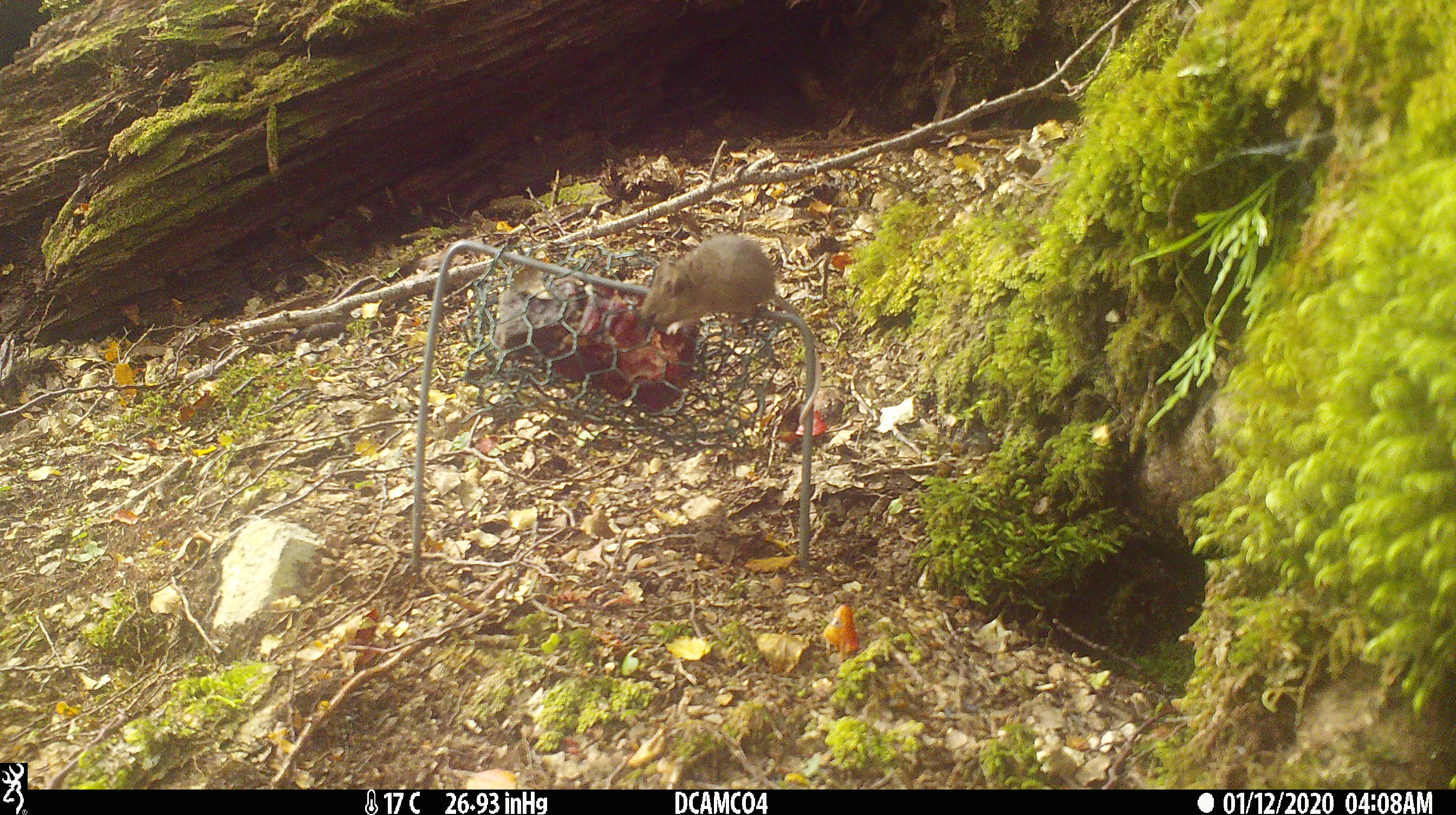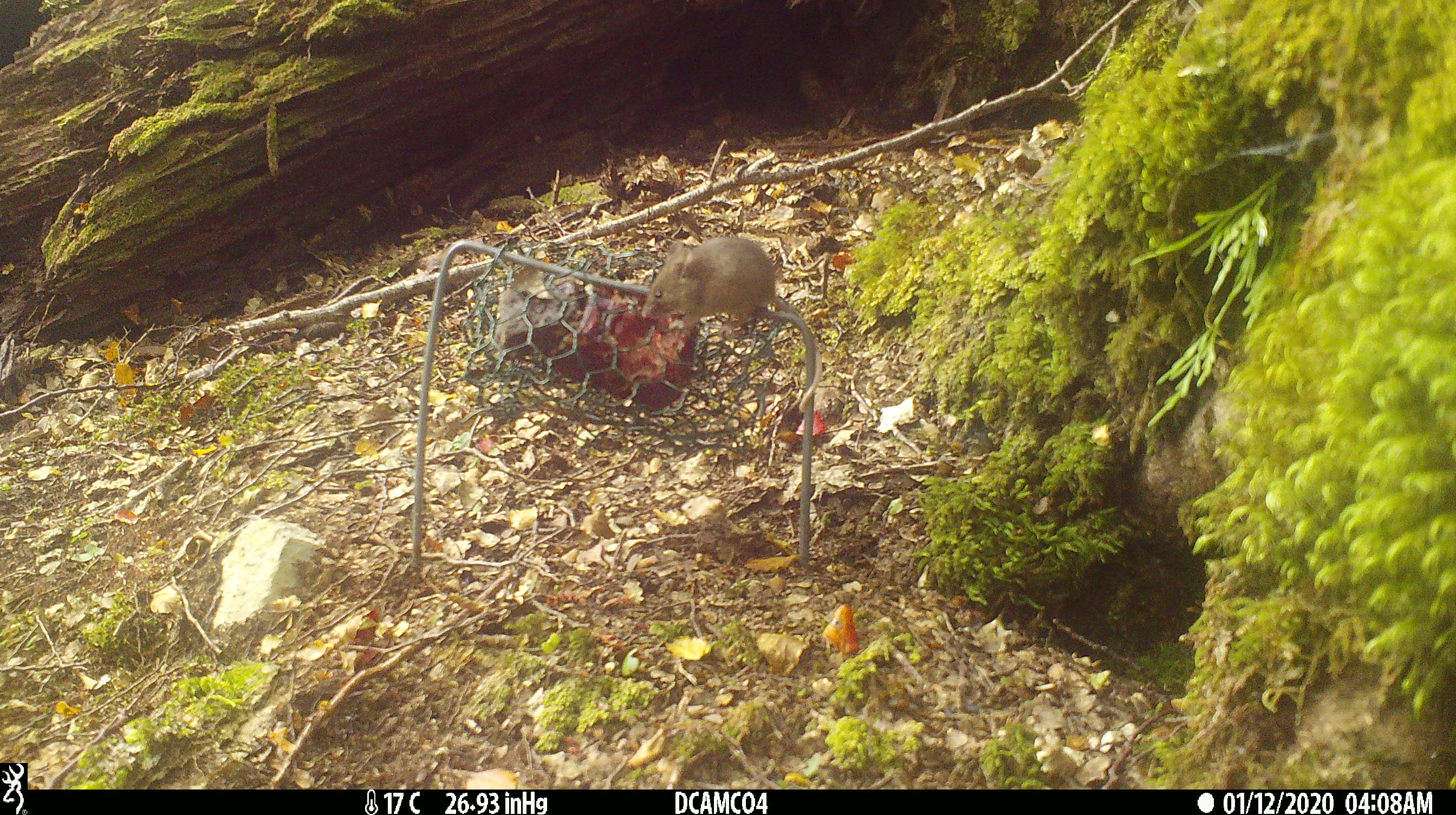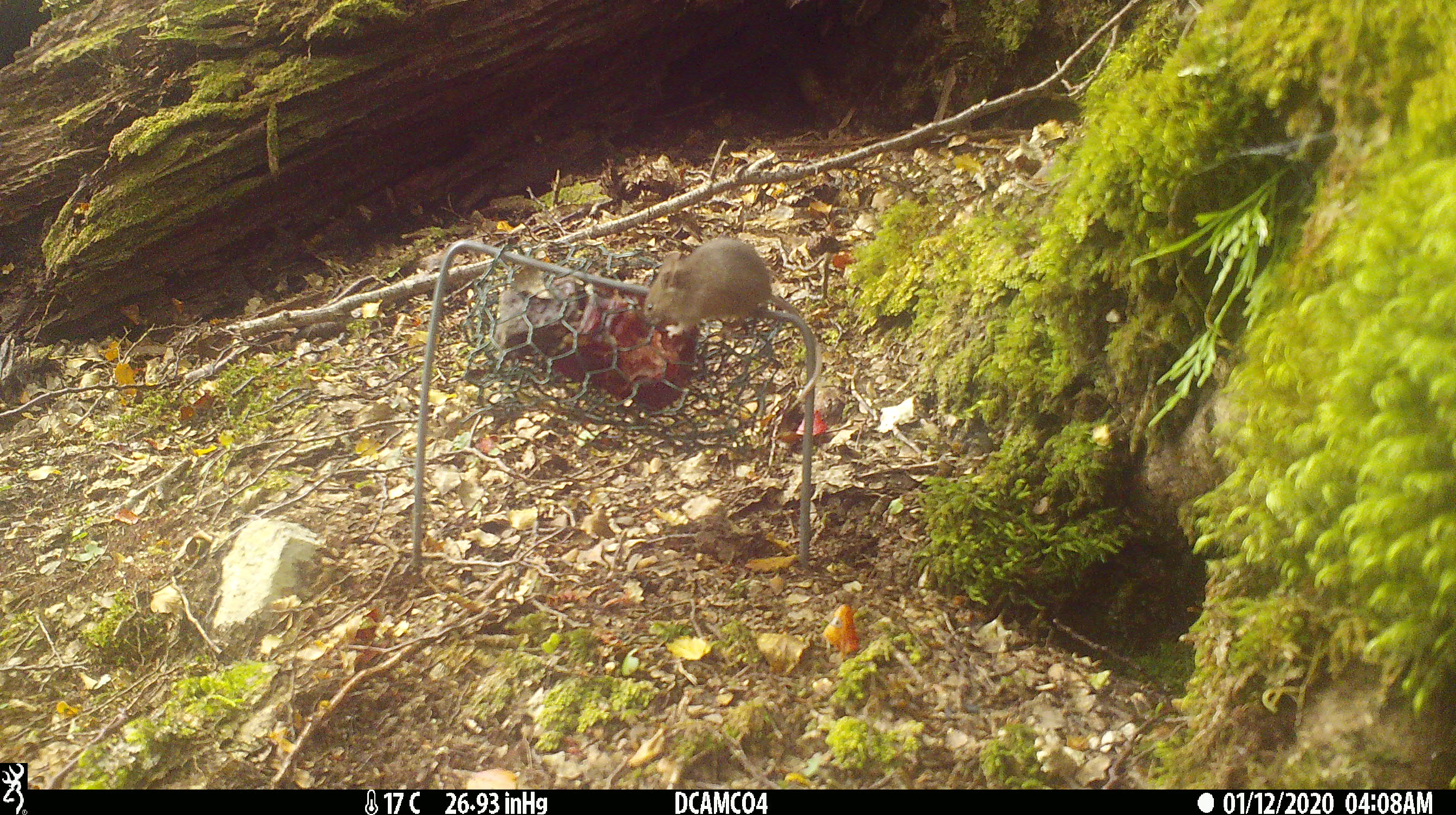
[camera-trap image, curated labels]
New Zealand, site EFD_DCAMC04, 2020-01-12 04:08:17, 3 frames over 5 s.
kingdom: Animalia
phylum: Chordata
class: Mammalia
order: Rodentia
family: Muridae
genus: Mus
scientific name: Mus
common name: mouse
Mouse (Mus).